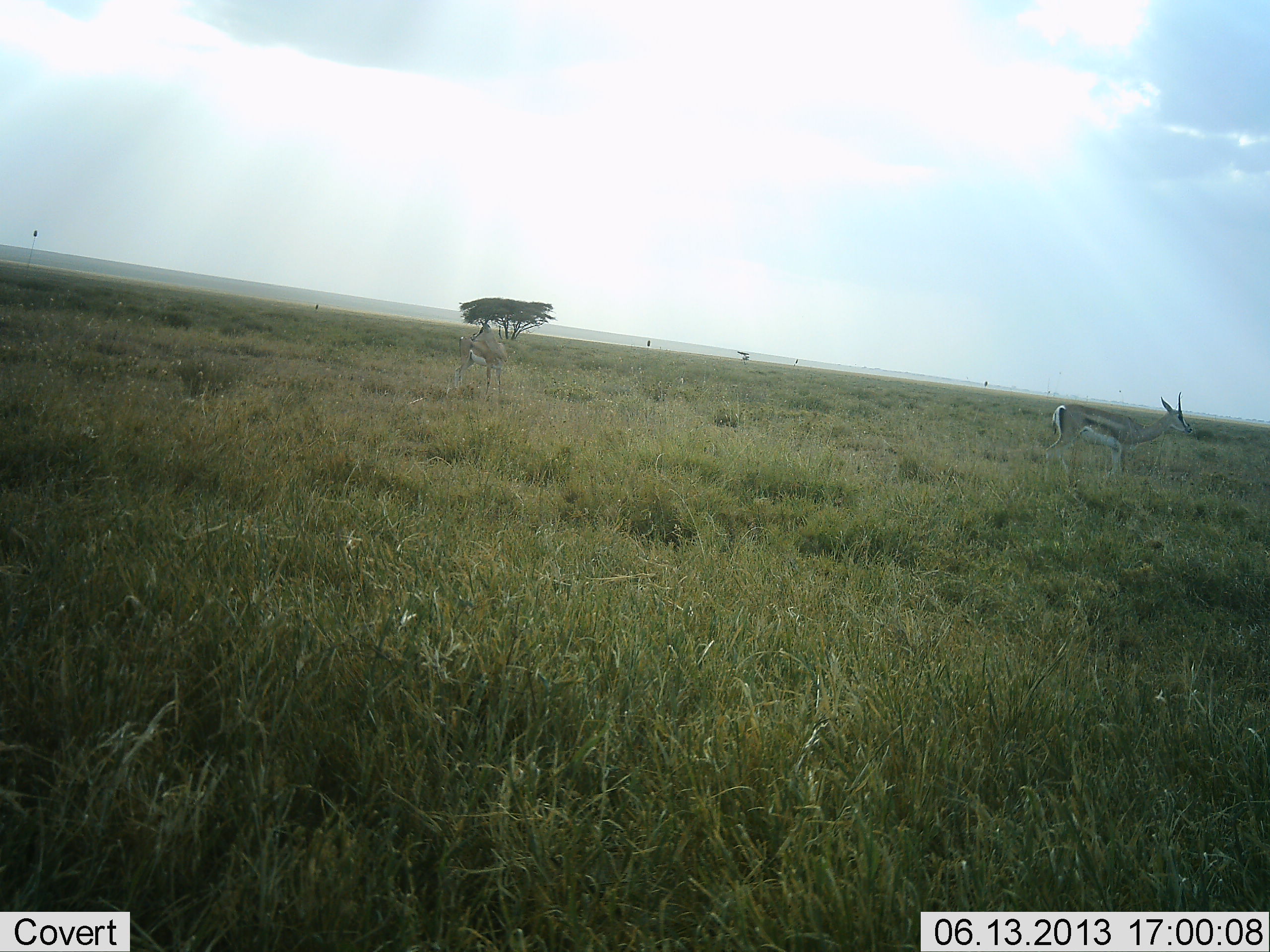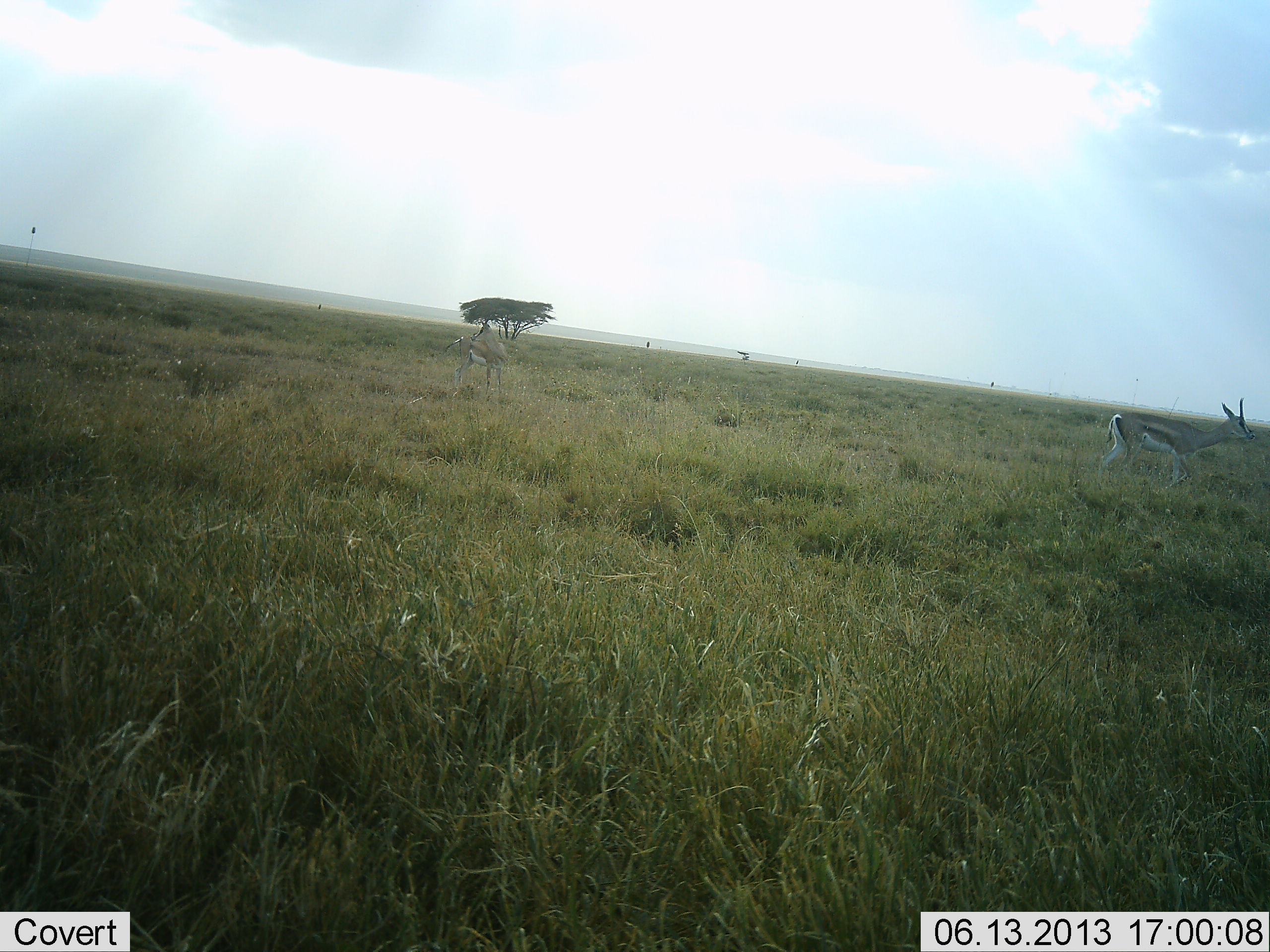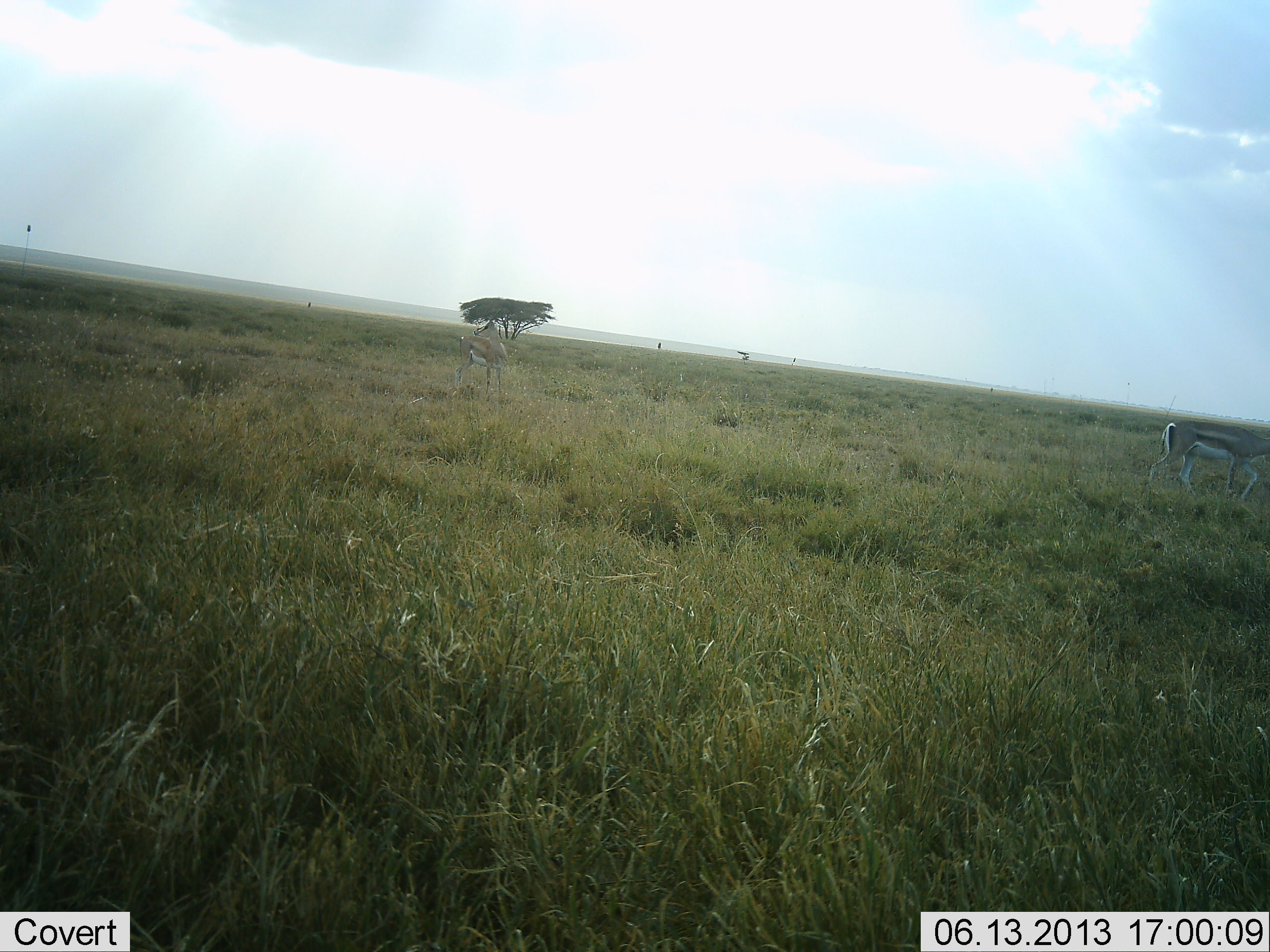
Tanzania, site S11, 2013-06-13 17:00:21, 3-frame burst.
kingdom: Animalia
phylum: Chordata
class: Mammalia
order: Artiodactyla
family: Bovidae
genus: Eudorcas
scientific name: Eudorcas thomsonii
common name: thomson's gazelle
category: gazellethomsons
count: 1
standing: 44%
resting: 0%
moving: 84%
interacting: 0%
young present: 0%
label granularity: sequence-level